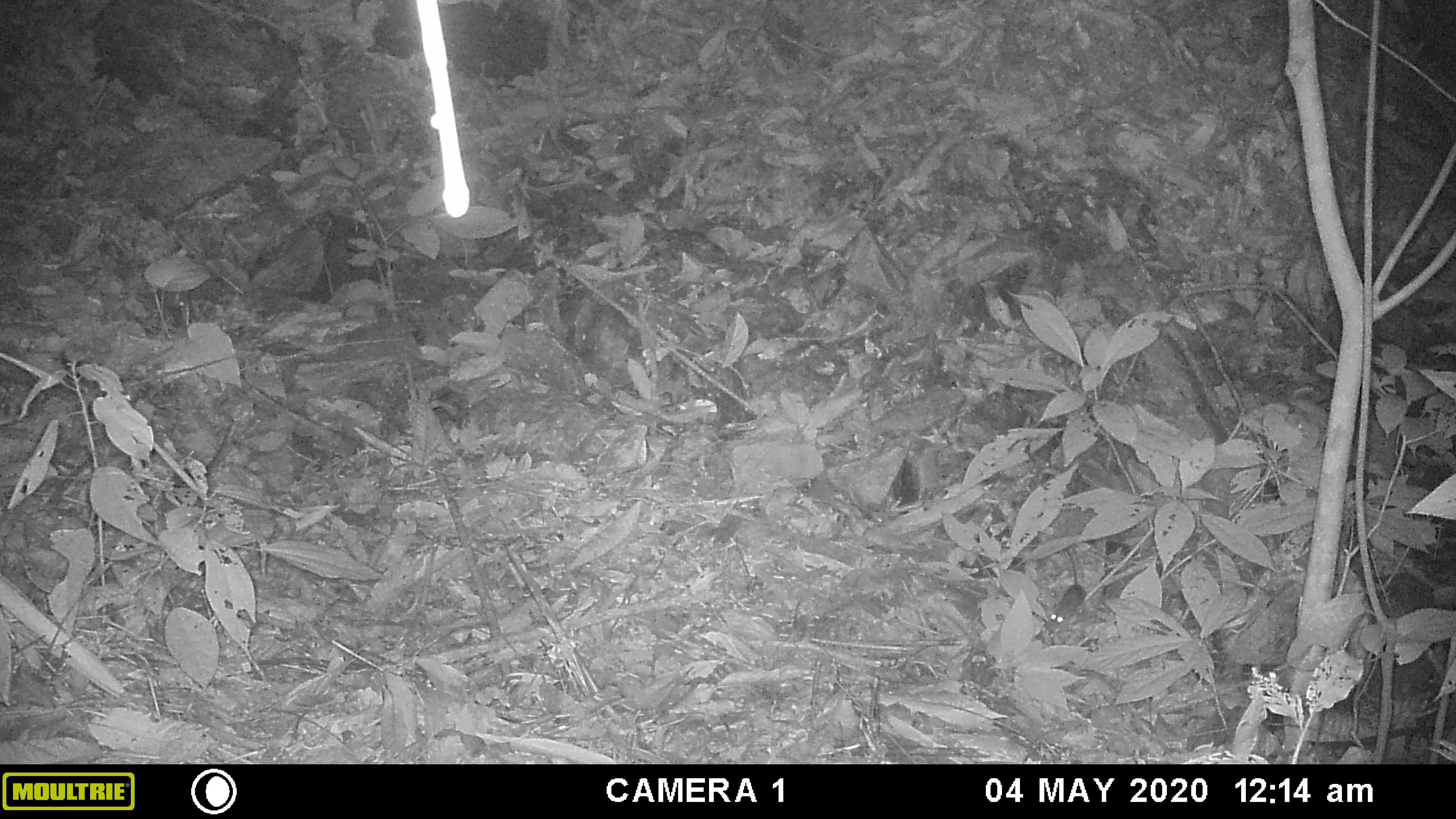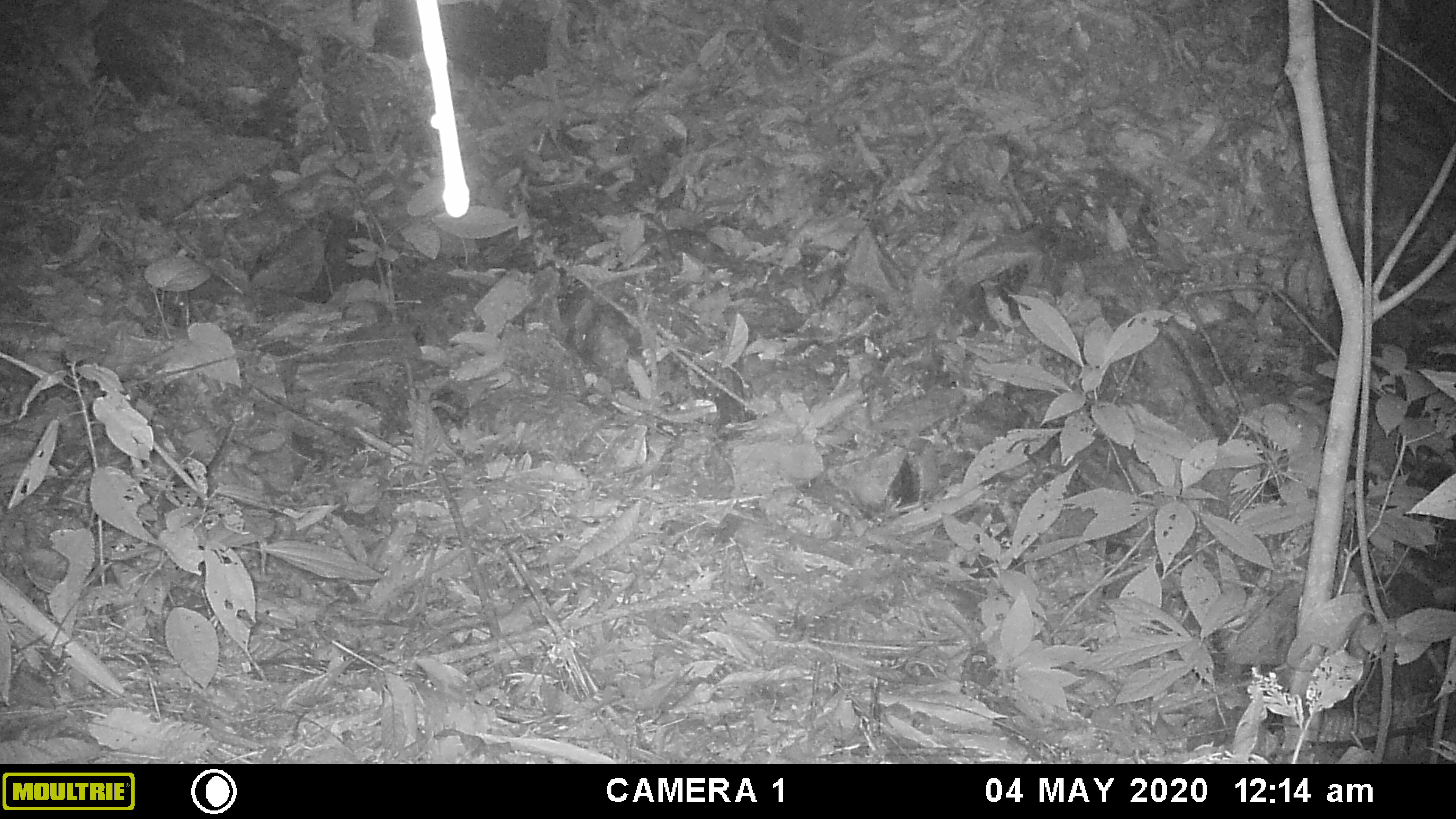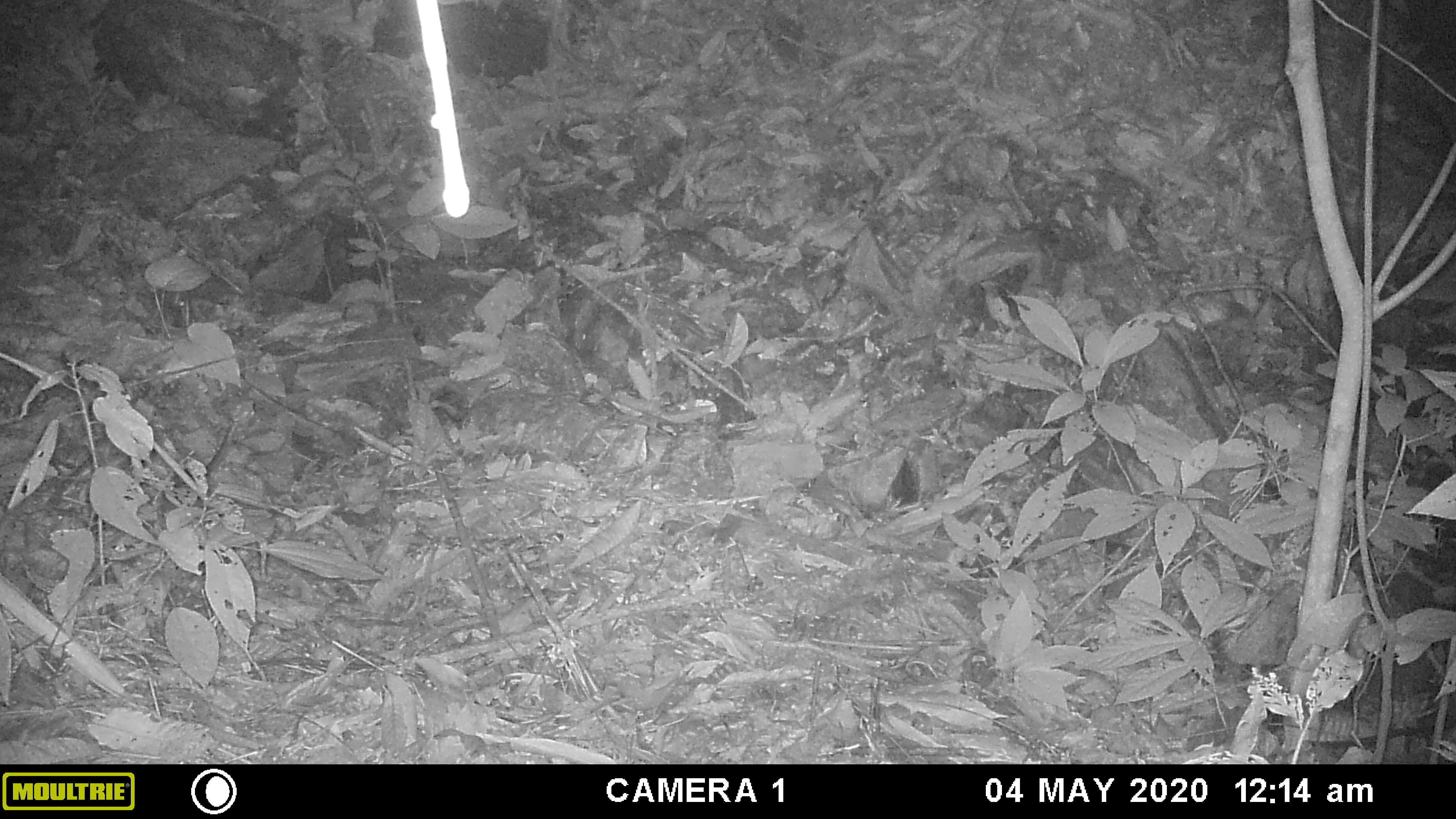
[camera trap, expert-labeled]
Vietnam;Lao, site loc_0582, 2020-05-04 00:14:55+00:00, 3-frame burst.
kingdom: Animalia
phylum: Chordata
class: Mammalia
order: Rodentia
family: Muridae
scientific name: Muridae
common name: old-world mice and rats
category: unidentified murid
Unidentified murid (old-world mice and rats) (Muridae). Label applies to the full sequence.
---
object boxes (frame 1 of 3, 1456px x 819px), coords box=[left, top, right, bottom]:
unidentified murid: box=[1049, 549, 1085, 623]